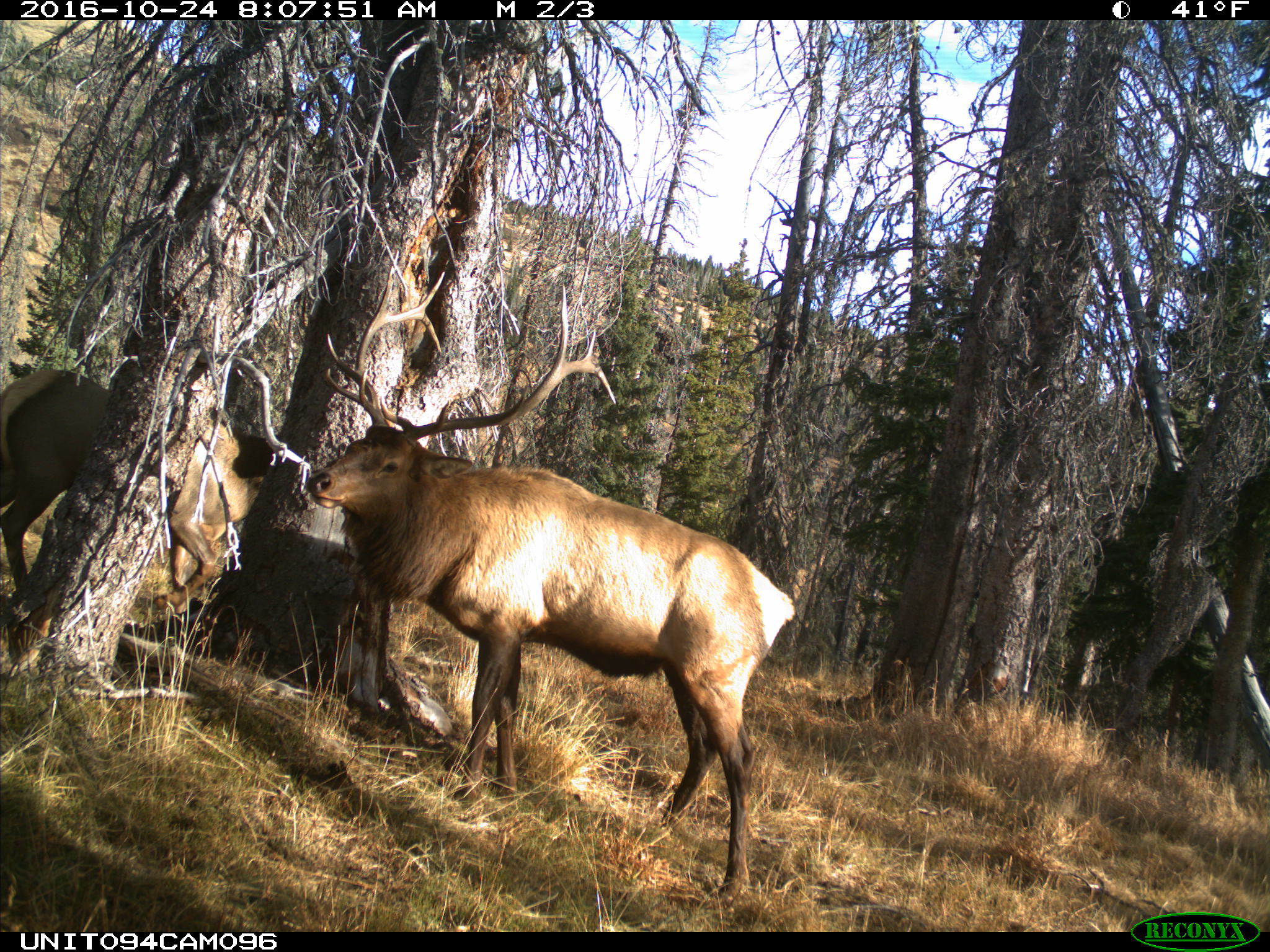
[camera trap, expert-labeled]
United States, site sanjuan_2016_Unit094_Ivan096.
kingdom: Animalia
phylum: Chordata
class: Mammalia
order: Artiodactyla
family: Cervidae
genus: Cervus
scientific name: Cervus elaphus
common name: red deer